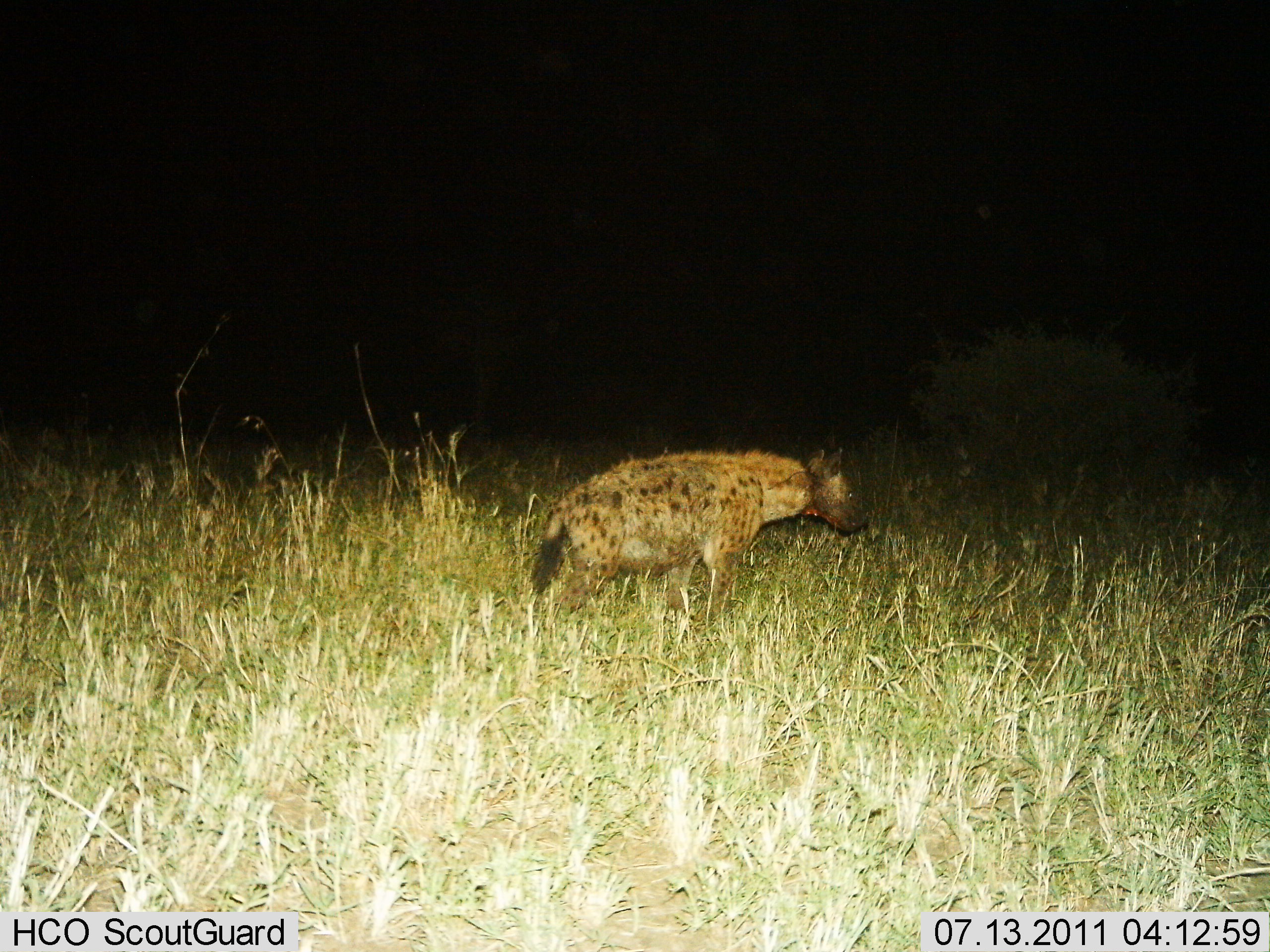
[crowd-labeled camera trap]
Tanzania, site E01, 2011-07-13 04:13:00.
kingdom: Animalia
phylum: Chordata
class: Mammalia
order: Carnivora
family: Hyaenidae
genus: Crocuta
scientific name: Crocuta crocuta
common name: spotted hyena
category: hyenaspotted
Hyenaspotted (spotted hyena) (Crocuta crocuta), count 1. Behavior (volunteer vote fractions): standing 42%, resting 0%, moving 58%, interacting 8%. Young present (vote fraction): 0%. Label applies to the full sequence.